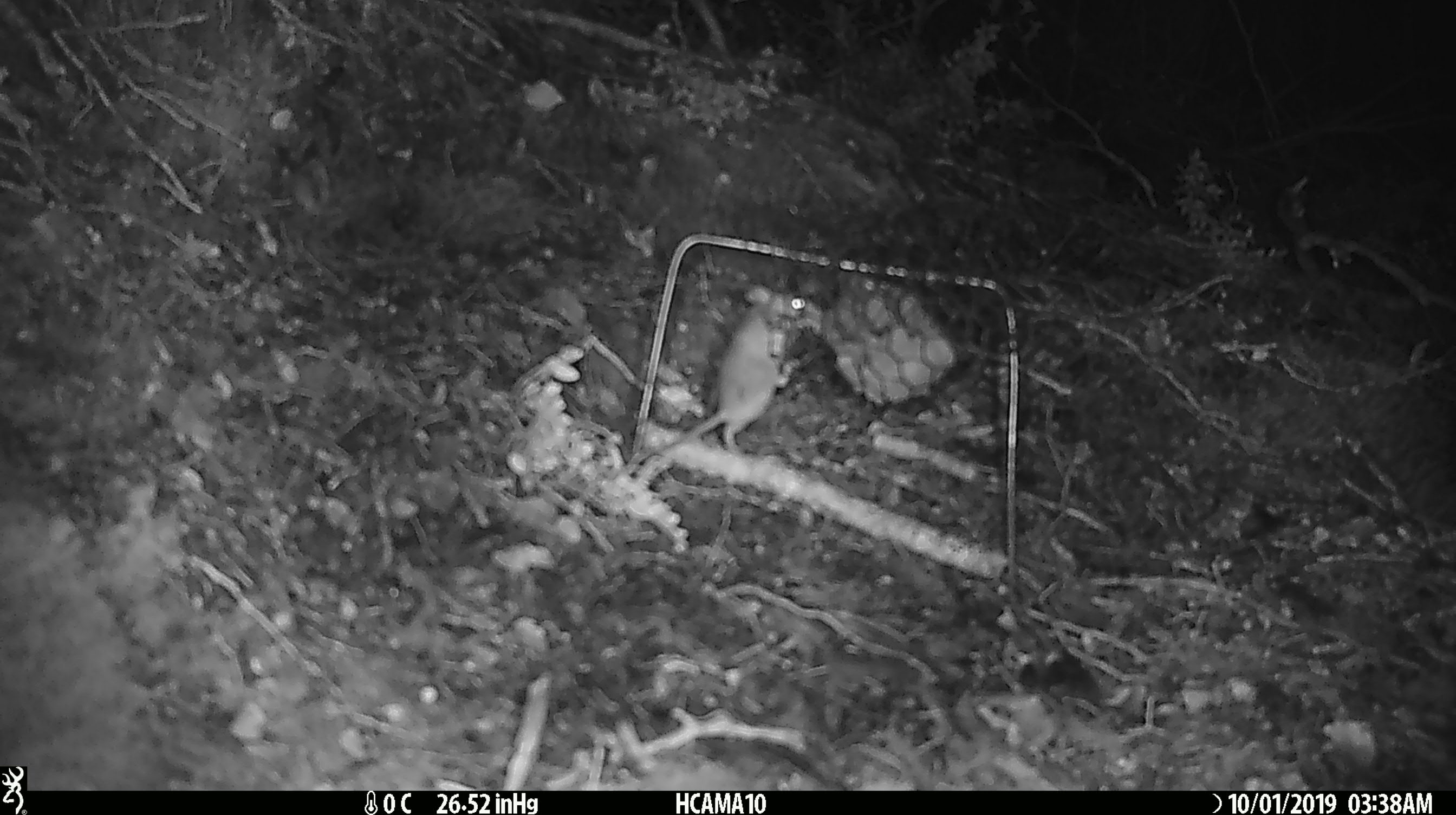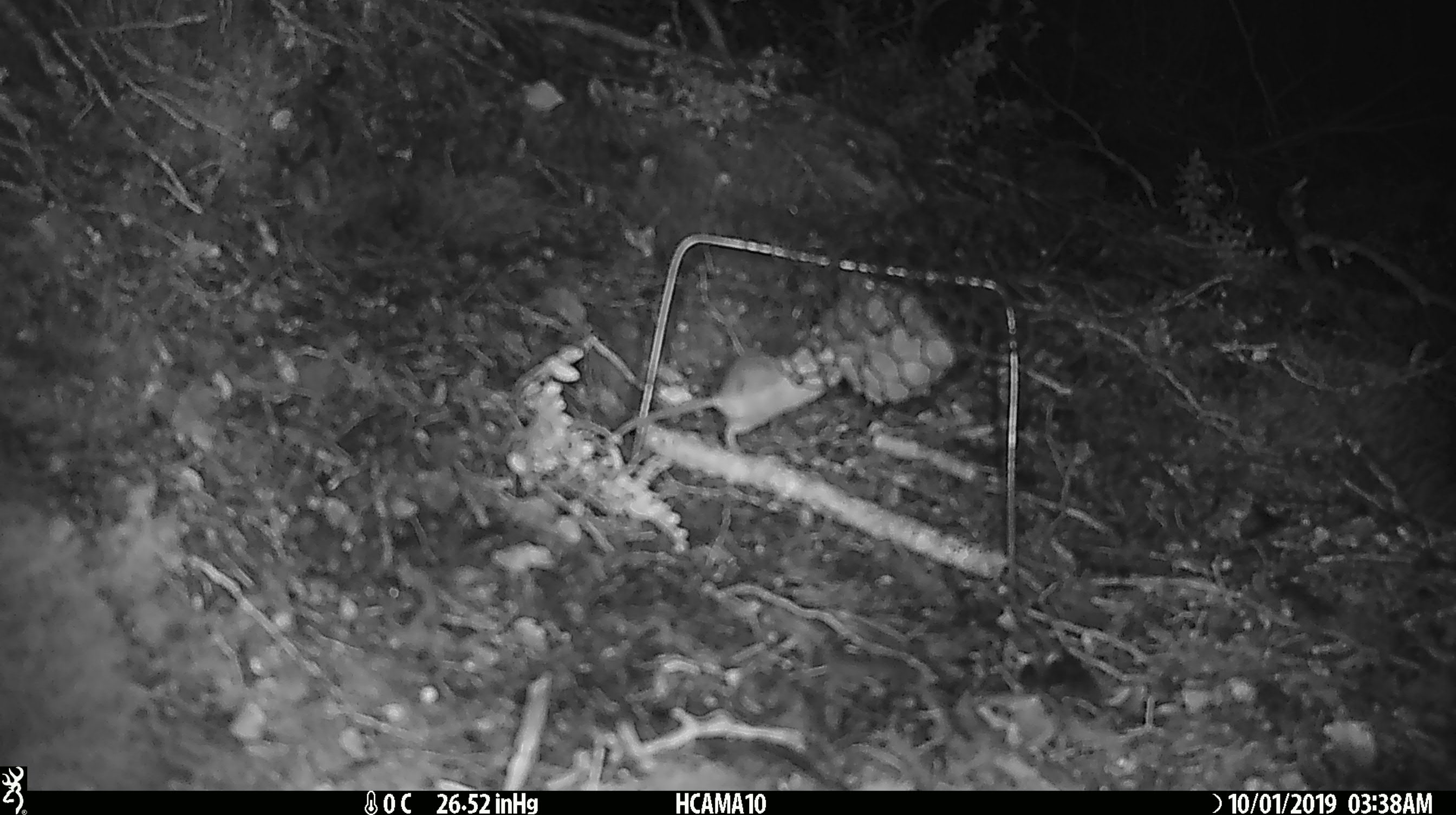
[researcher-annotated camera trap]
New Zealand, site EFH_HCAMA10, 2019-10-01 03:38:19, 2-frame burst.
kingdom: Animalia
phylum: Chordata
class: Mammalia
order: Rodentia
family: Muridae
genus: Mus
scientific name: Mus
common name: mouse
Mouse (Mus).